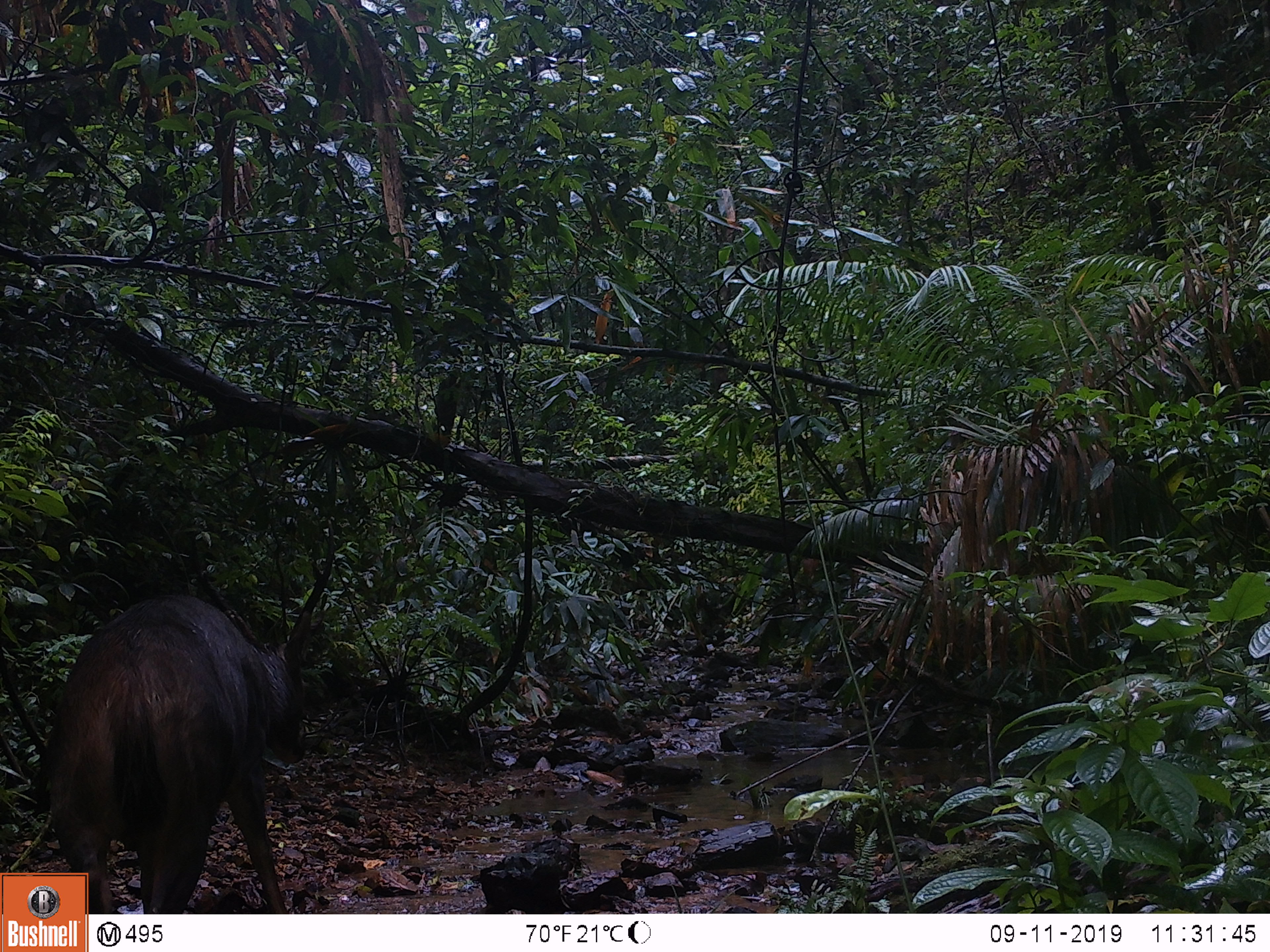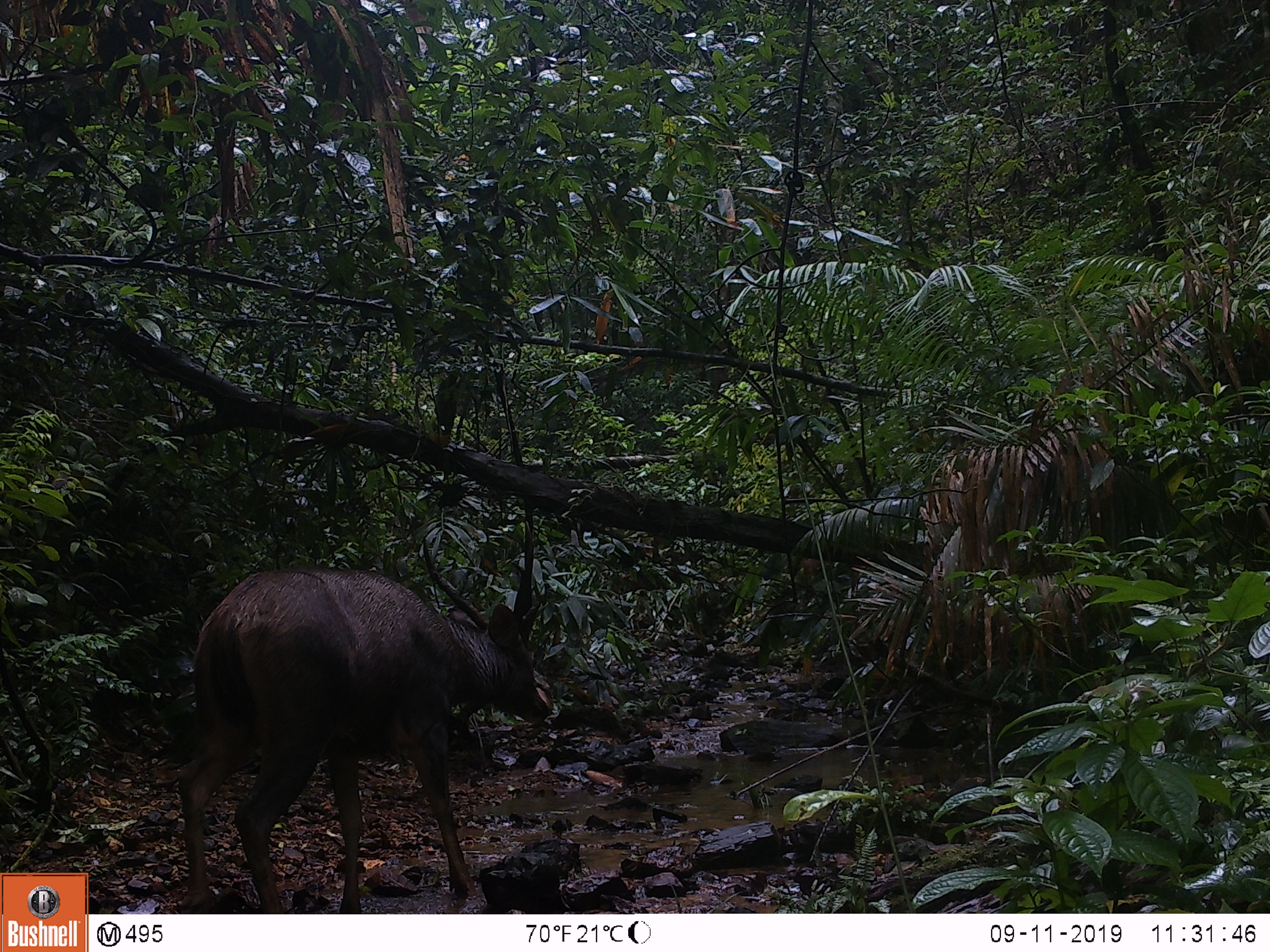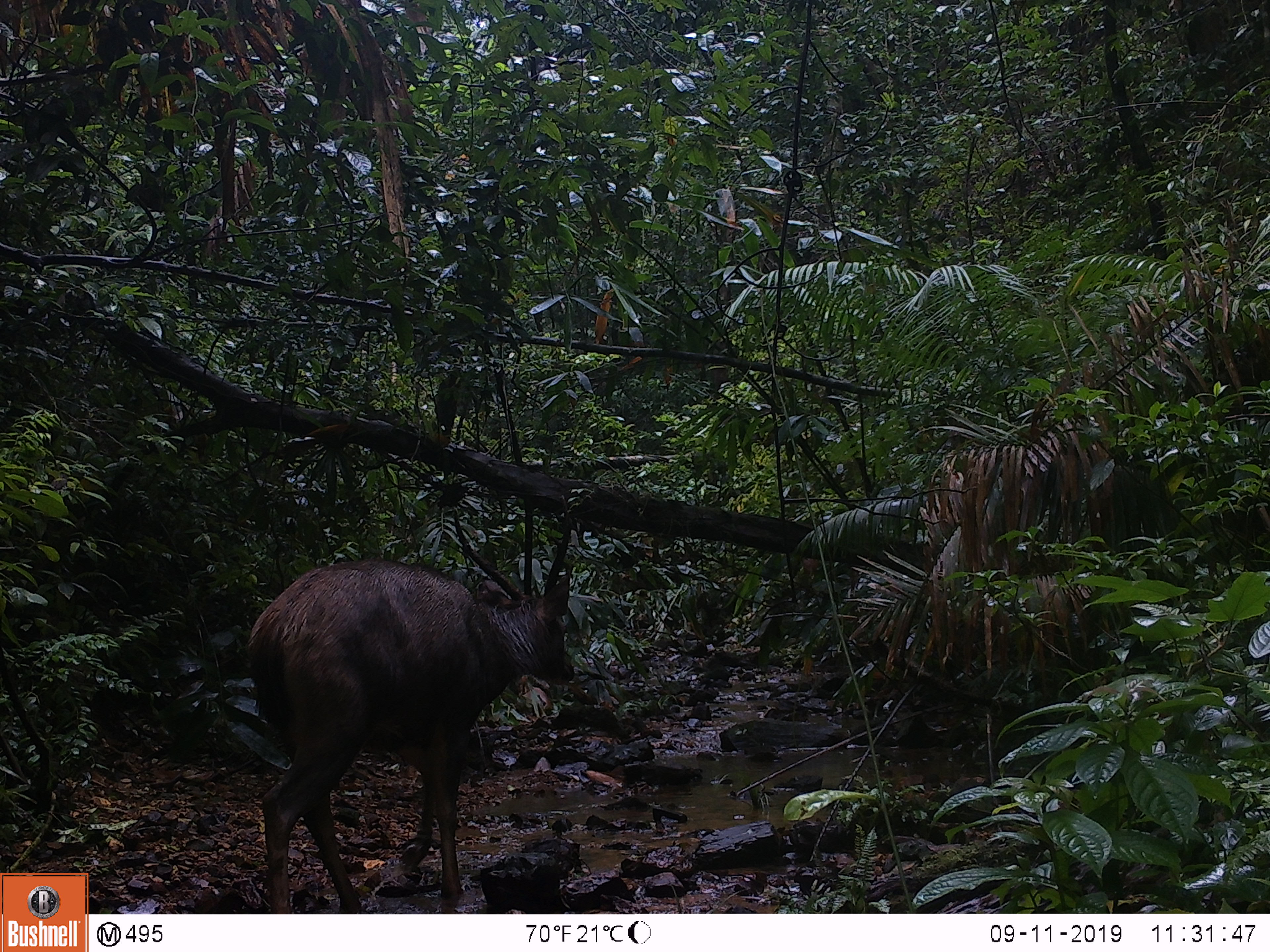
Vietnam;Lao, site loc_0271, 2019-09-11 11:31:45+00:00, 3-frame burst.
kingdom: Animalia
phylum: Chordata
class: Mammalia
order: Artiodactyla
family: Cervidae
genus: Rusa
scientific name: Rusa unicolor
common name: sambar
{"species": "sambar (Rusa unicolor)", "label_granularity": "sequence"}